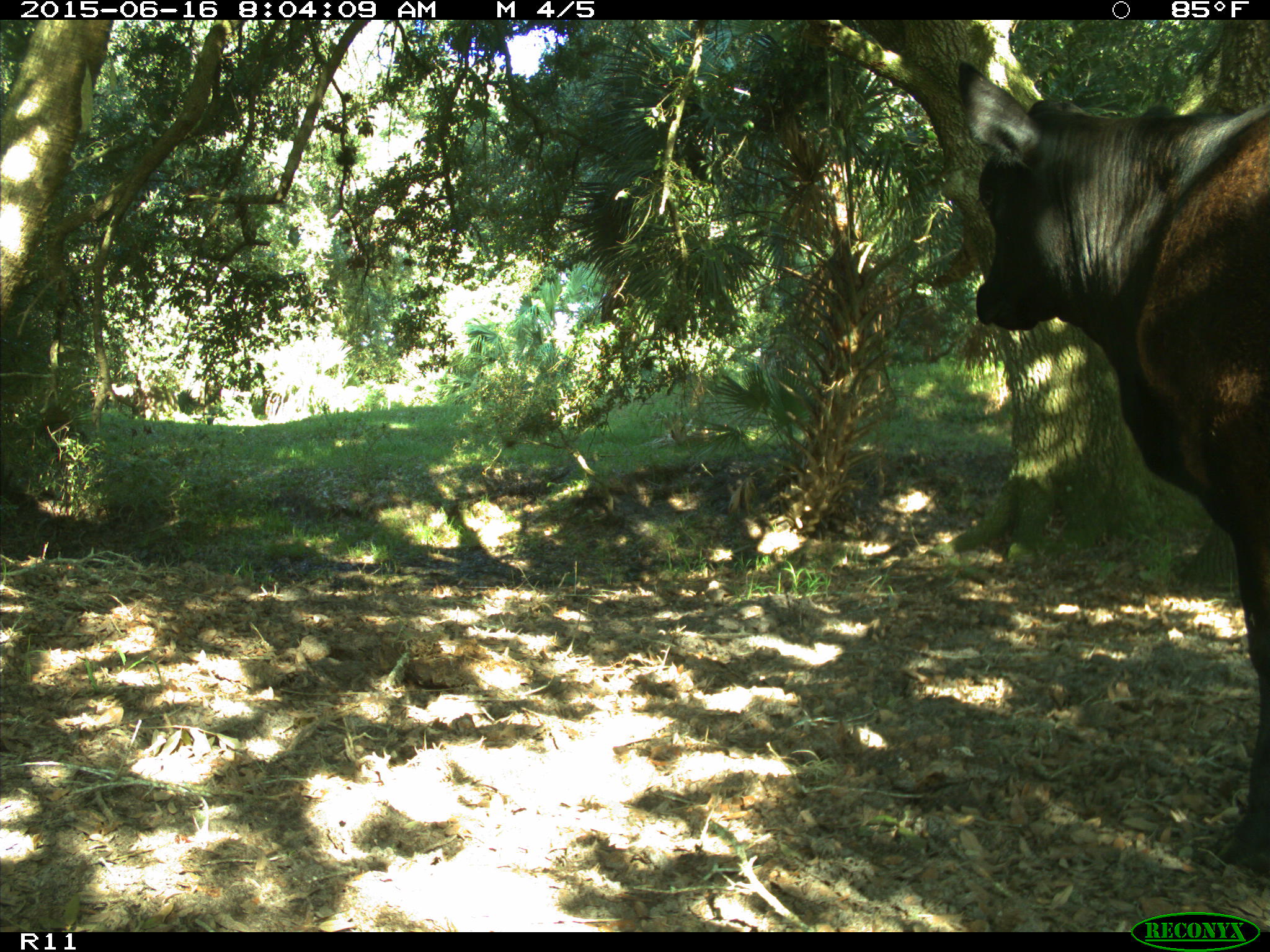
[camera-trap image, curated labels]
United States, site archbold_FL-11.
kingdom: Animalia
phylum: Chordata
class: Mammalia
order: Artiodactyla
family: Bovidae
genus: Bos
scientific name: Bos taurus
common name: domestic cow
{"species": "Bos taurus (domestic cow)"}